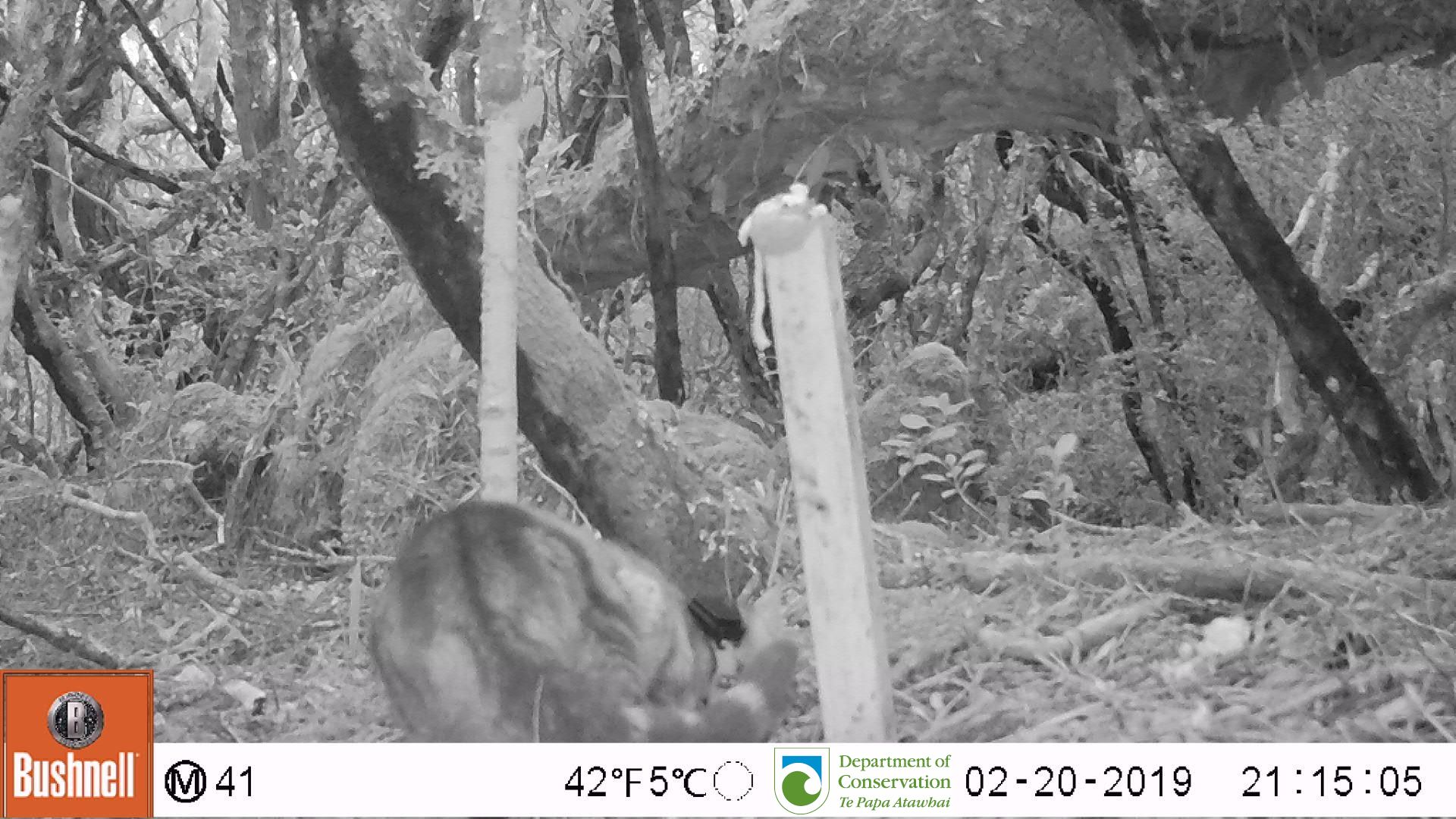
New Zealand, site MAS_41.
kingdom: Animalia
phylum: Chordata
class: Mammalia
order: Carnivora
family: Felidae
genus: Felis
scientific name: Felis catus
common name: domestic cat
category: cat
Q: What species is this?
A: Cat (domestic cat) (Felis catus).